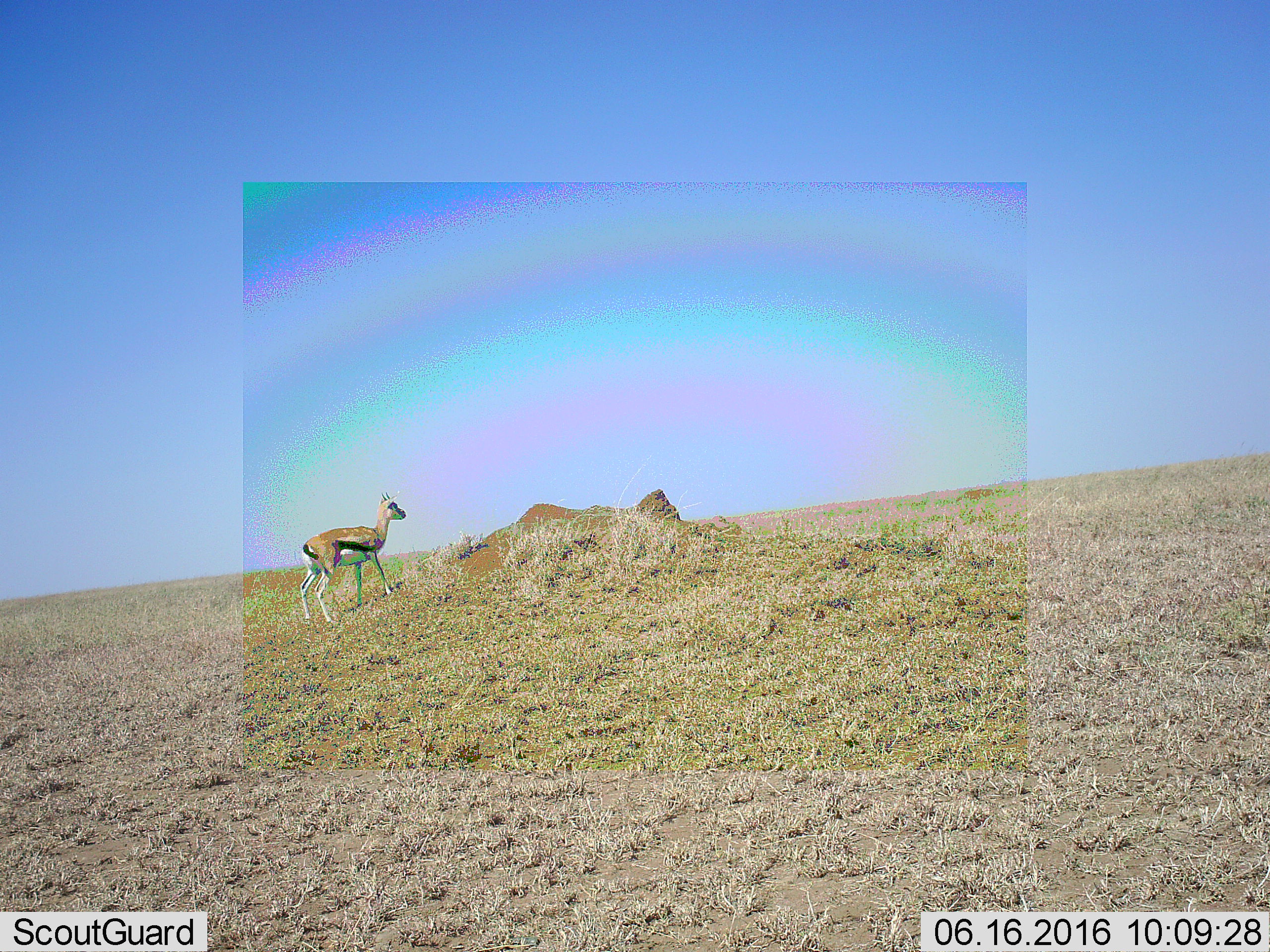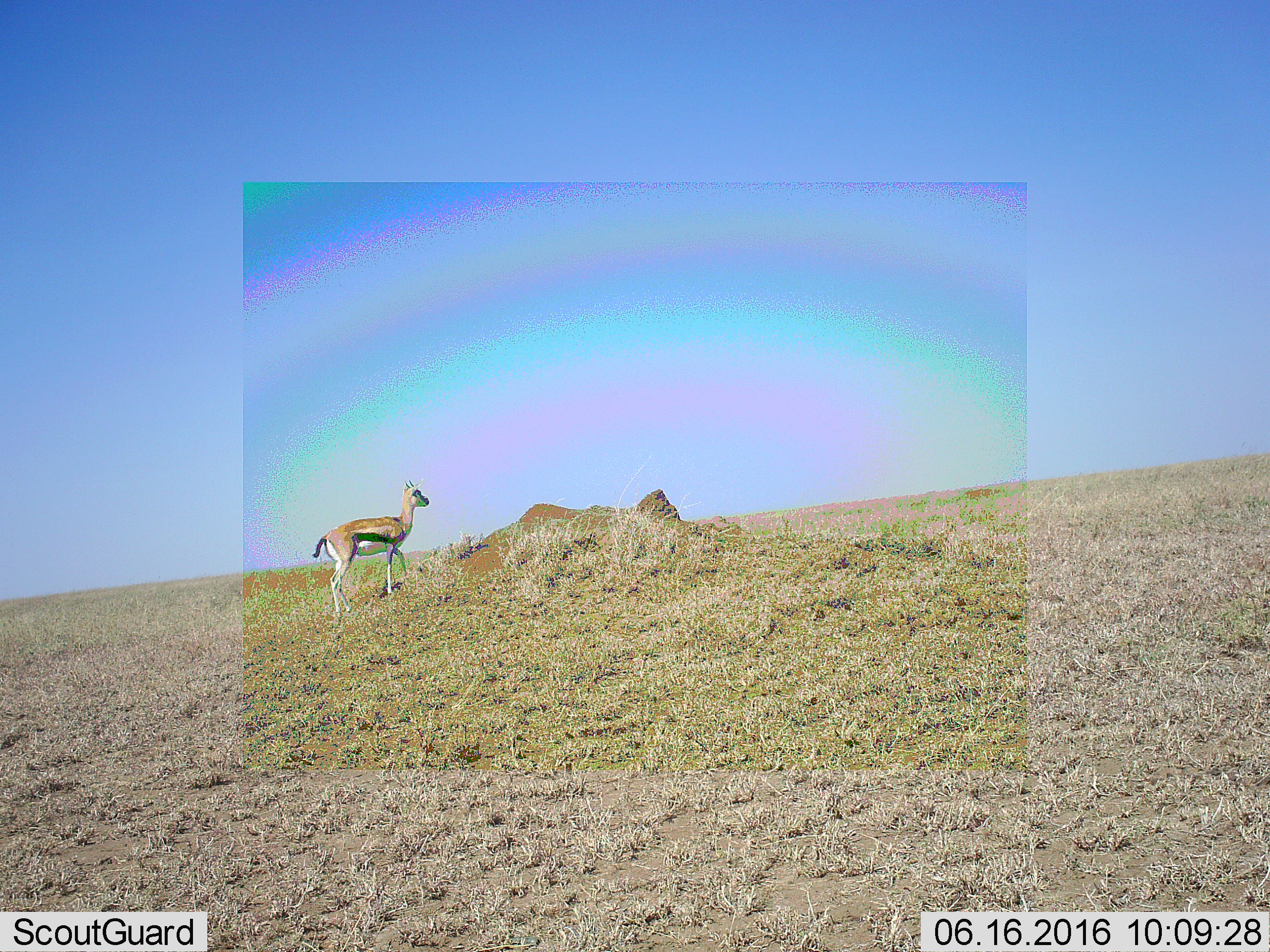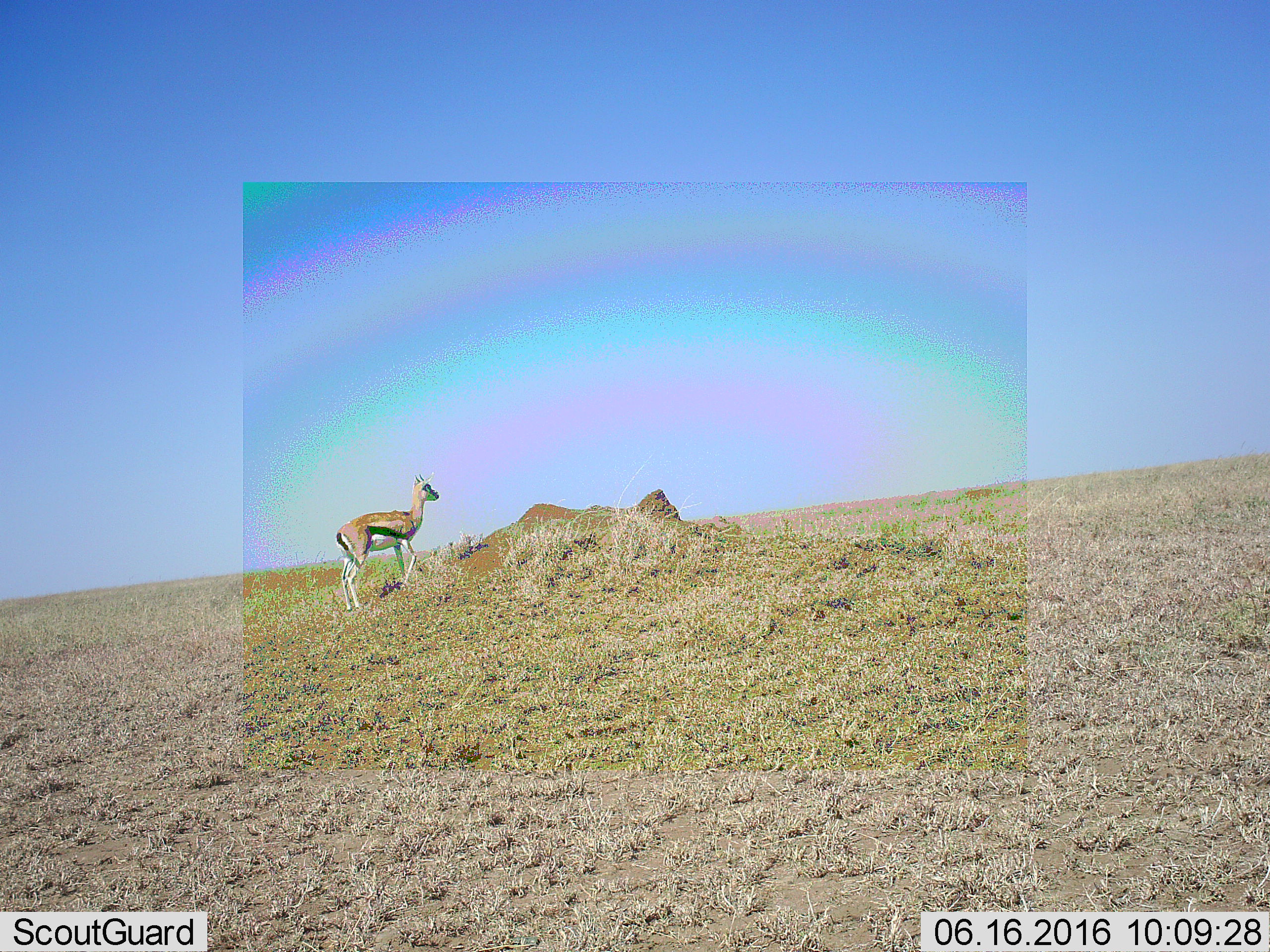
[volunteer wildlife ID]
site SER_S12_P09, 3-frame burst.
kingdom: Animalia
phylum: Chordata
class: Mammalia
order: Artiodactyla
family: Bovidae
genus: Eudorcas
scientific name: Eudorcas thomsonii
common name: thomson's gazelle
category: gazellethomsons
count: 1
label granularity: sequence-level